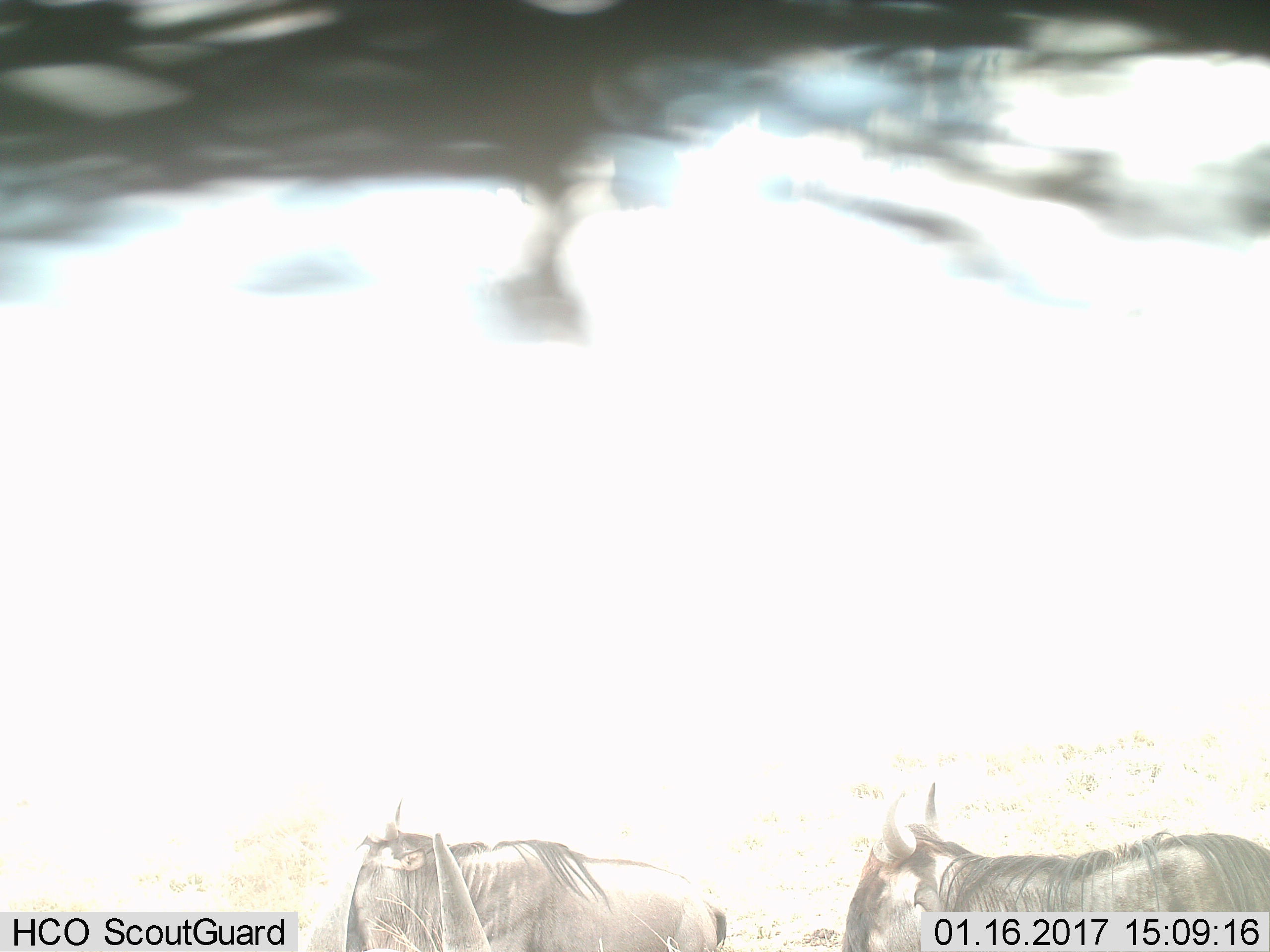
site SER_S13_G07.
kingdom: Animalia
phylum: Chordata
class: Mammalia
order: Artiodactyla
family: Bovidae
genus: Connochaetes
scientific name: Connochaetes taurinus taurinus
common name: blue wildebeest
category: wildebeestblue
Wildebeestblue (blue wildebeest) (Connochaetes taurinus taurinus), count 3. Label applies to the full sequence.